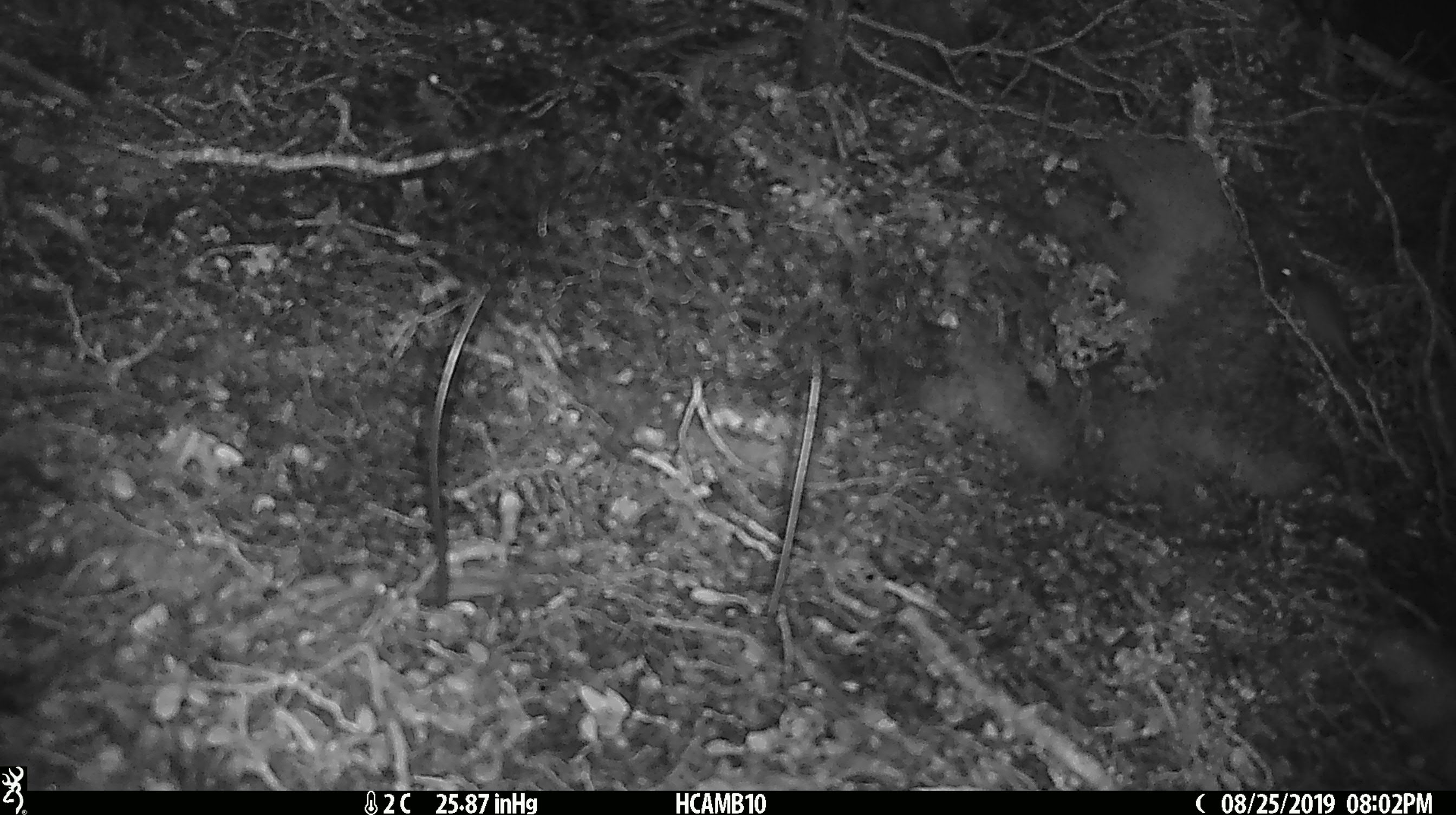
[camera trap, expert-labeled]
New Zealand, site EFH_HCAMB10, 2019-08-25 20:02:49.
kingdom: Animalia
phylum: Chordata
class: Mammalia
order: Rodentia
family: Muridae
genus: Mus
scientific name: Mus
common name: mouse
Mouse (Mus).